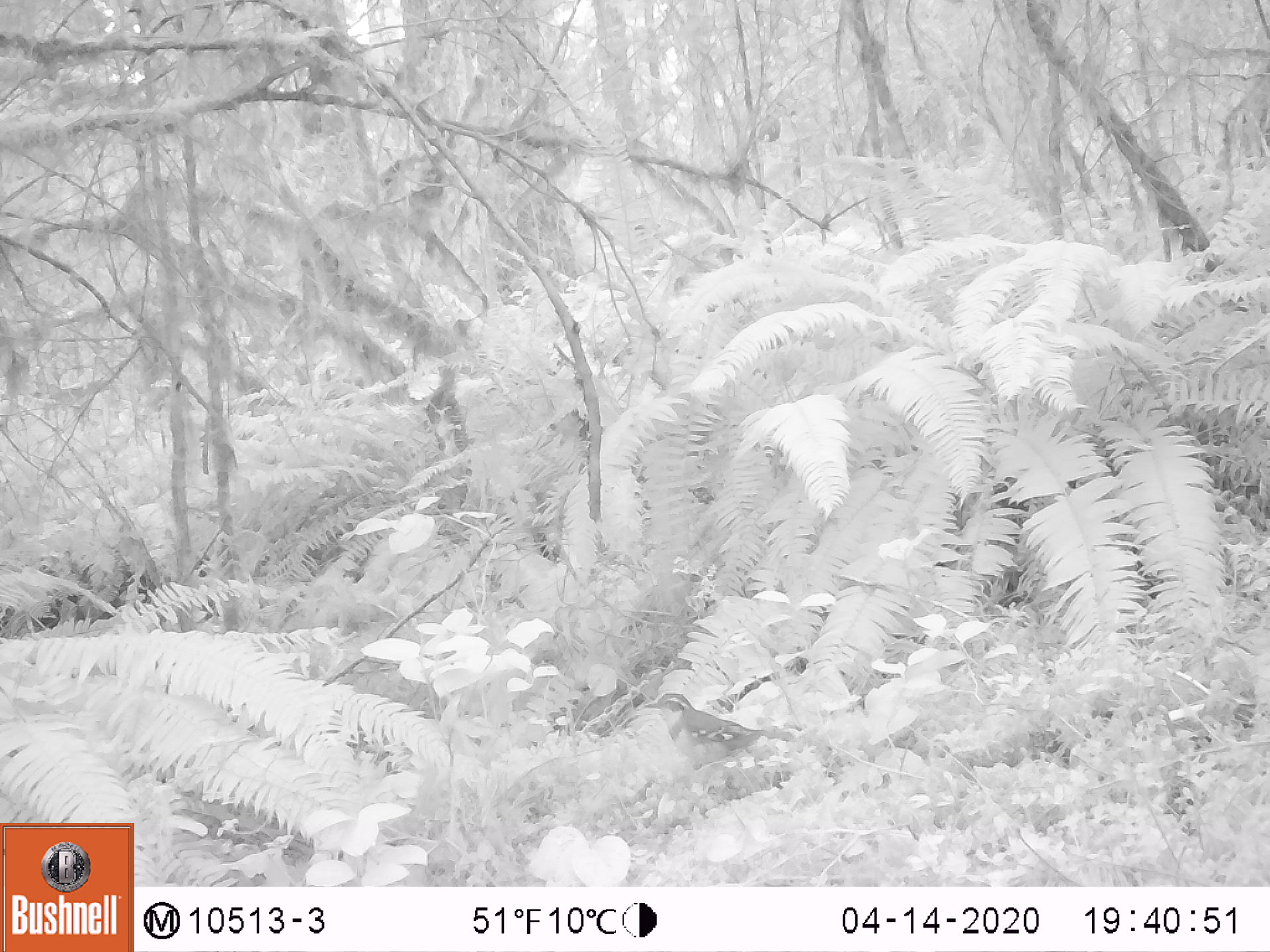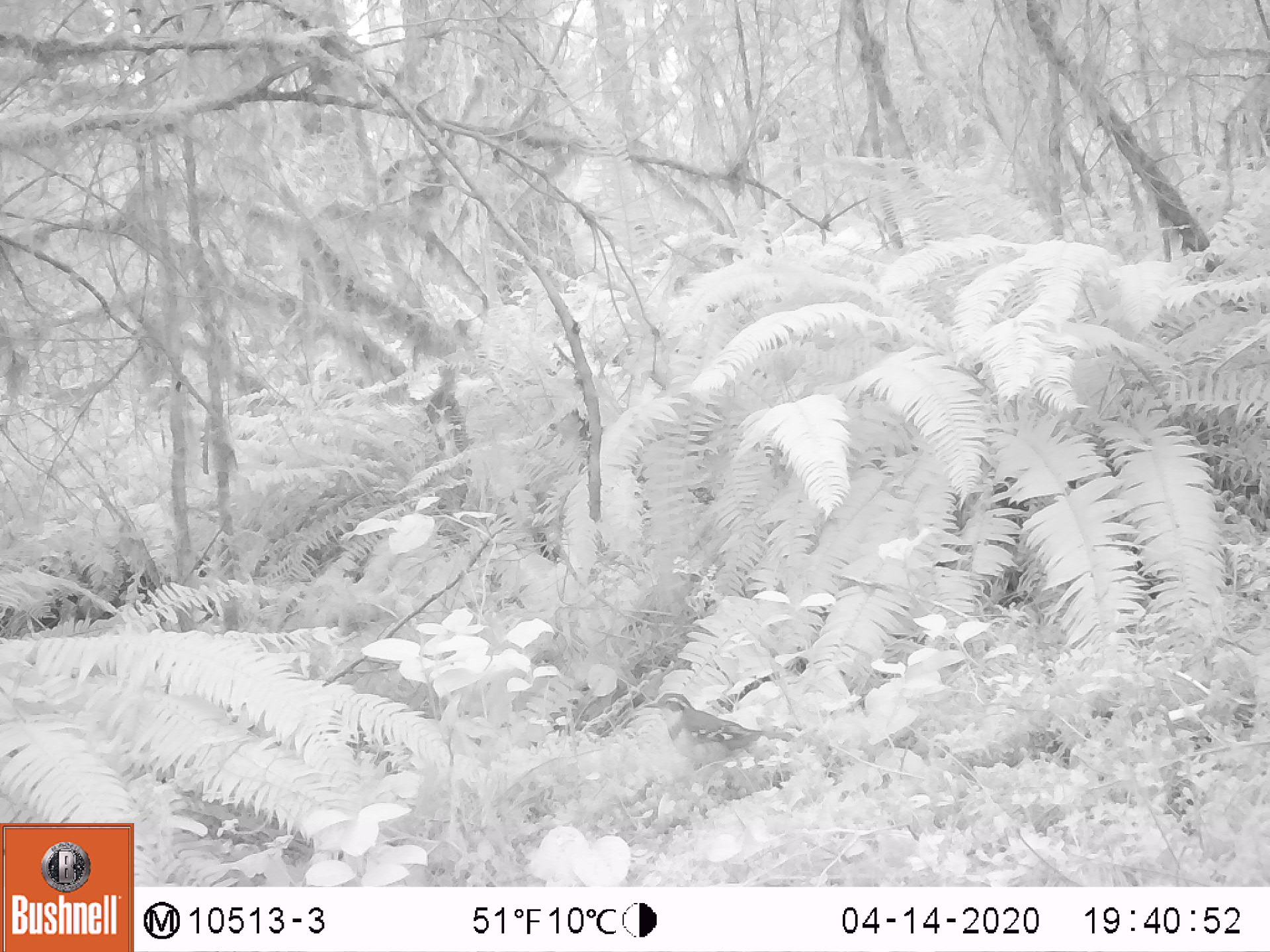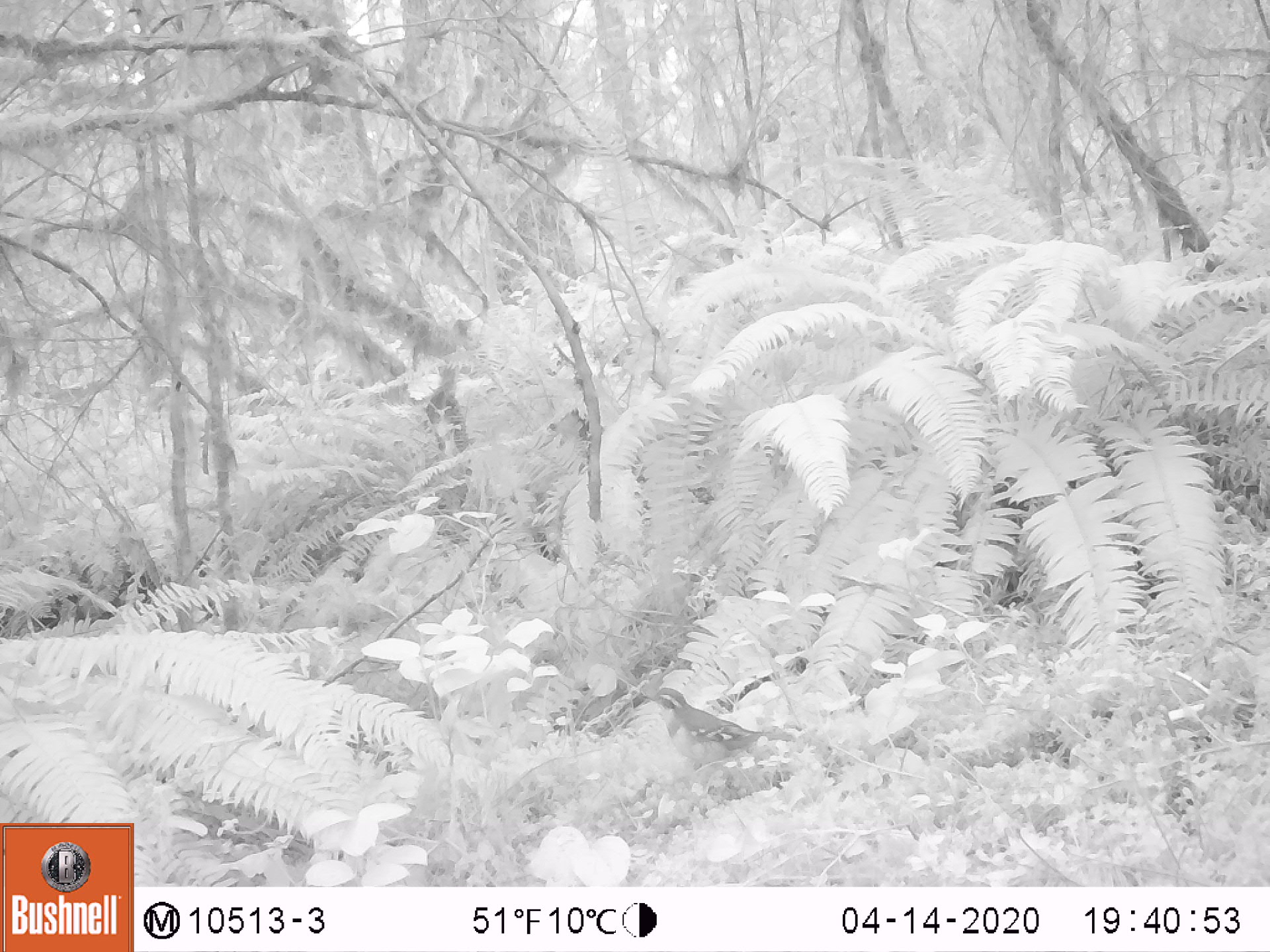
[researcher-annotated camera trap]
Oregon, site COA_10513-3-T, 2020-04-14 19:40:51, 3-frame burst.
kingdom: Animalia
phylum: Chordata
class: Aves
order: Passeriformes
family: Turdidae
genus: Ixoreus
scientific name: Ixoreus naevius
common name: varied thrush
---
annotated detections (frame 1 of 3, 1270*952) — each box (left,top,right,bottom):
varied thrush: (640,691,774,787)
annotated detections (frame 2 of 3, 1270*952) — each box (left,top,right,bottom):
varied thrush: (642,690,769,782)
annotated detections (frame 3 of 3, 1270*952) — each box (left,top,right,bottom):
varied thrush: (645,687,782,784)